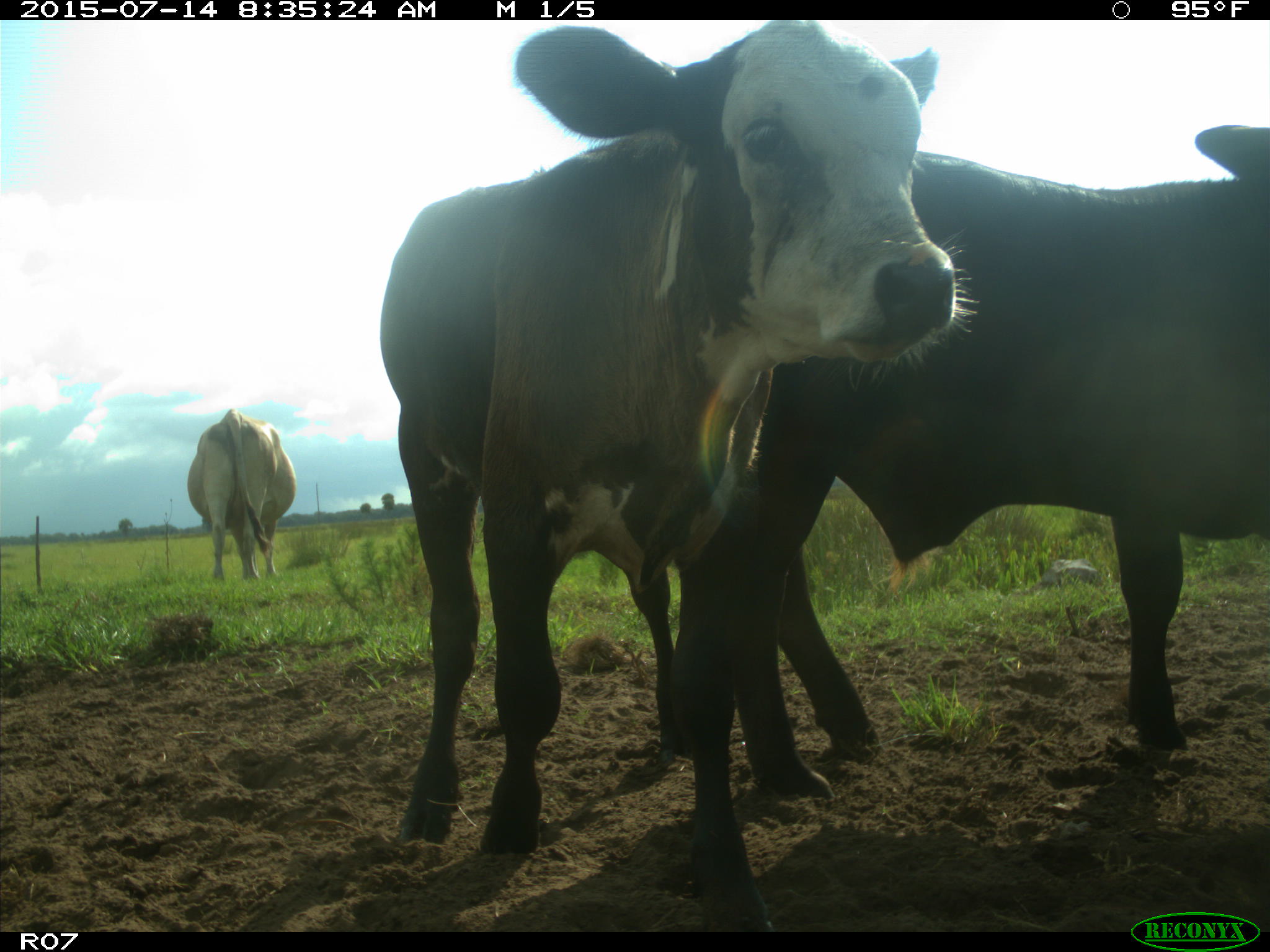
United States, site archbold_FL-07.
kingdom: Animalia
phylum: Chordata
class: Mammalia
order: Artiodactyla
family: Bovidae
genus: Bos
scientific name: Bos taurus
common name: domestic cow